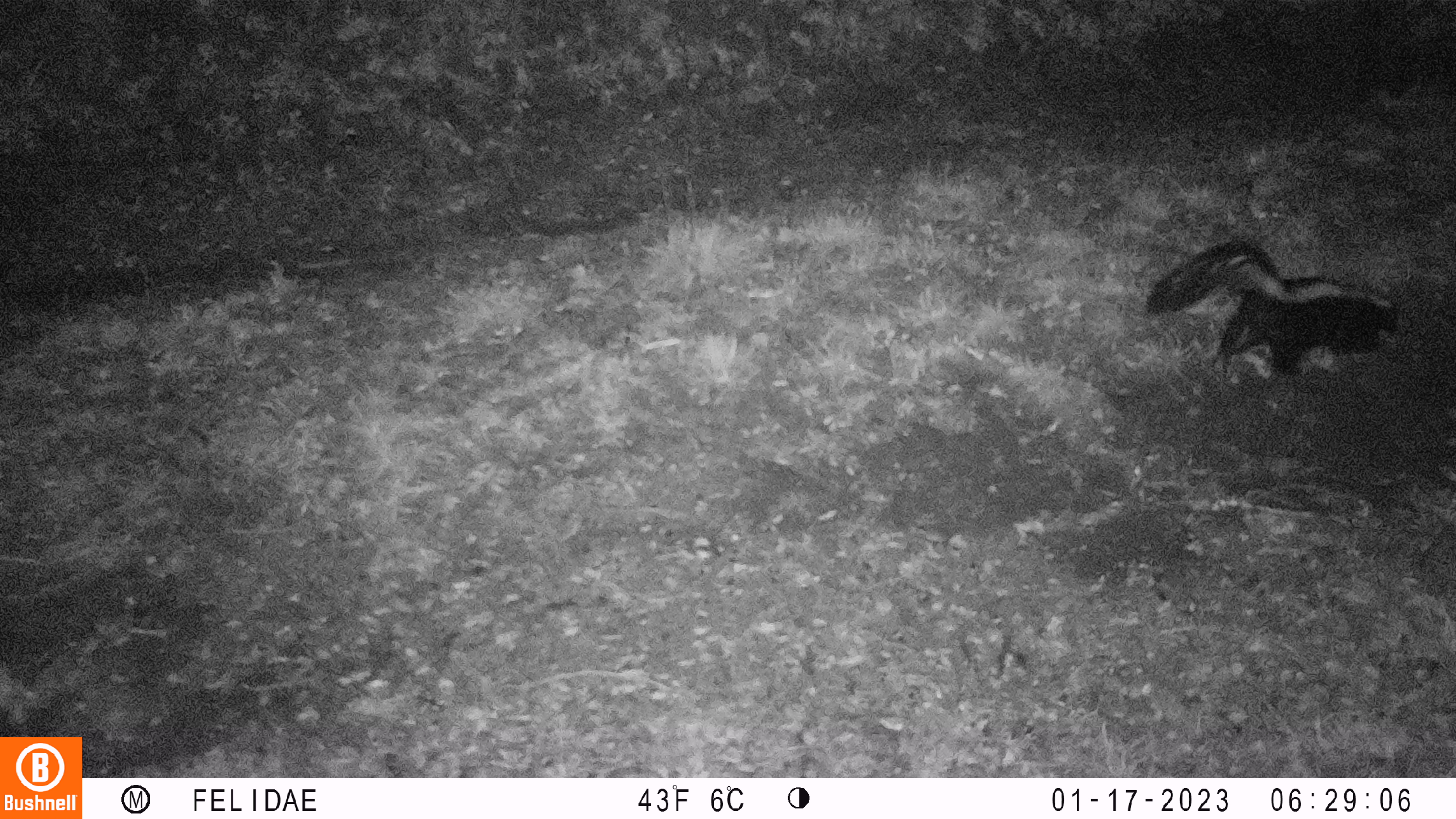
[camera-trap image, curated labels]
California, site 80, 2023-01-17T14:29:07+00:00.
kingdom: Animalia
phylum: Chordata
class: Mammalia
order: Carnivora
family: Mephitidae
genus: Mephitis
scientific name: Mephitis mephitis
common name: striped skunk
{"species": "striped skunk (Mephitis mephitis)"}